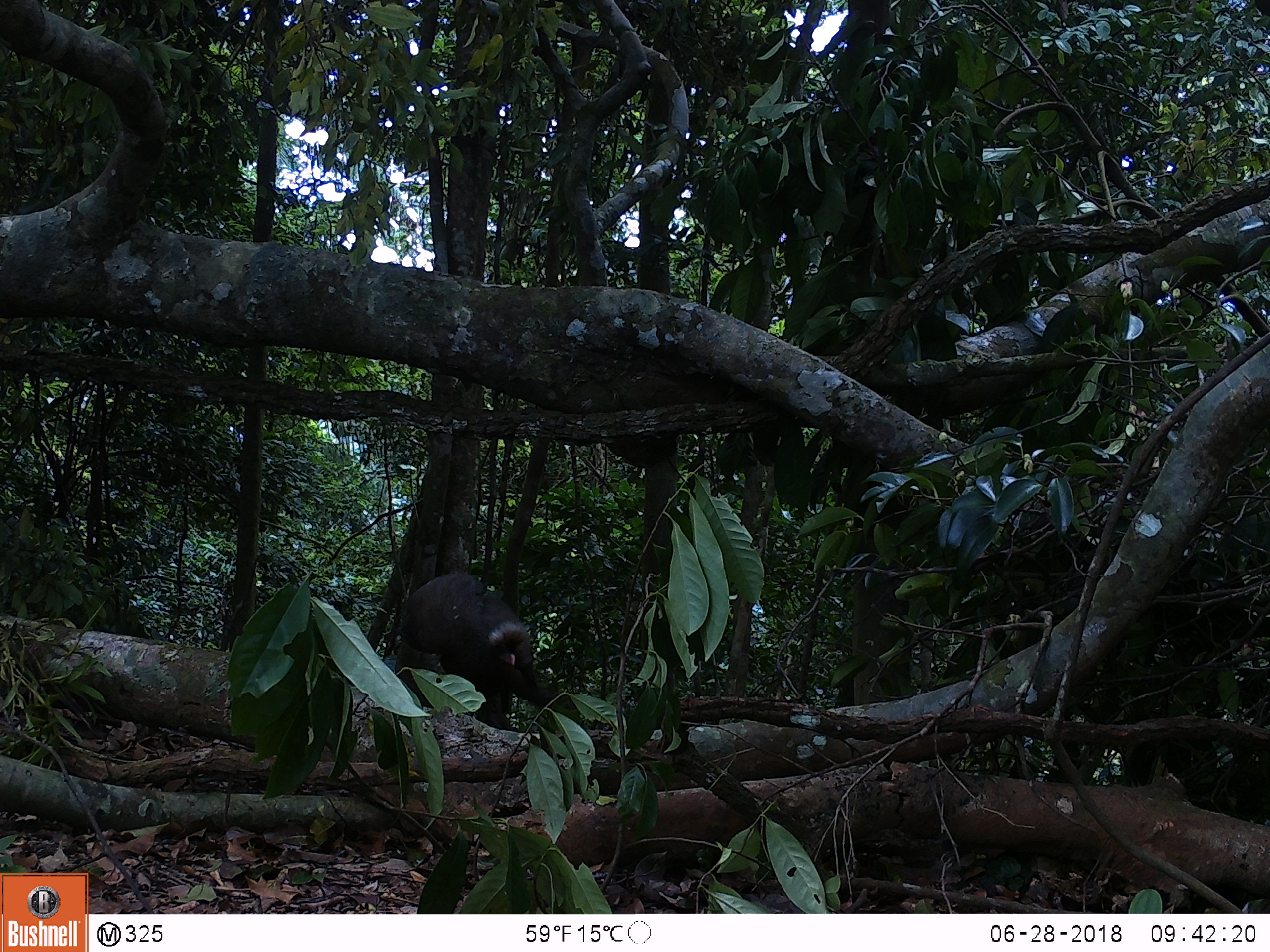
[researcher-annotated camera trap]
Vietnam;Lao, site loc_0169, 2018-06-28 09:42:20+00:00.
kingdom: Animalia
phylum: Chordata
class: Aves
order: Galliformes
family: Phasianidae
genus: Rheinardia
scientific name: Rheinardia ocellata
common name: crested argus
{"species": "crested argus (Rheinardia ocellata)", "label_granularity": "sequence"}